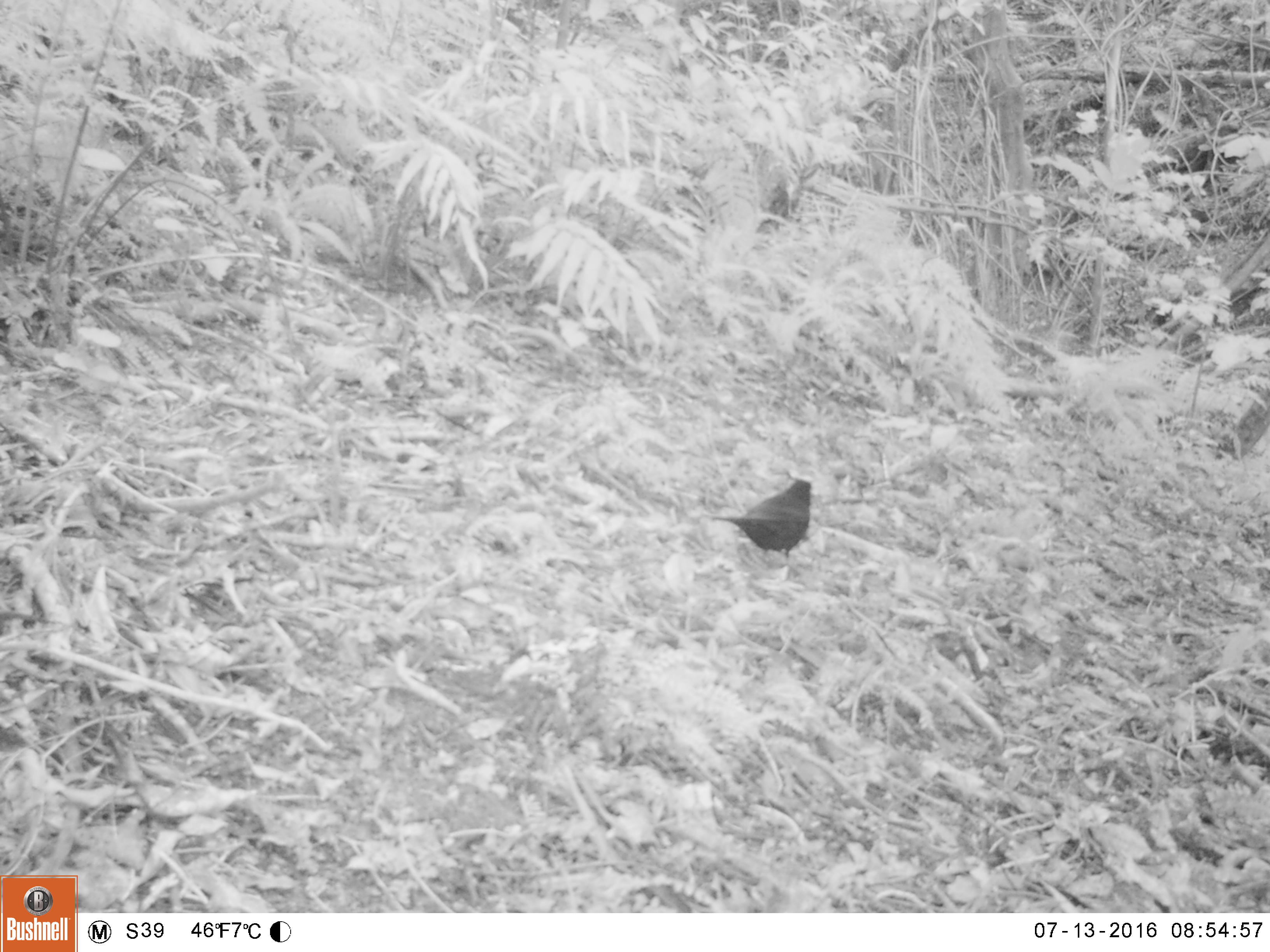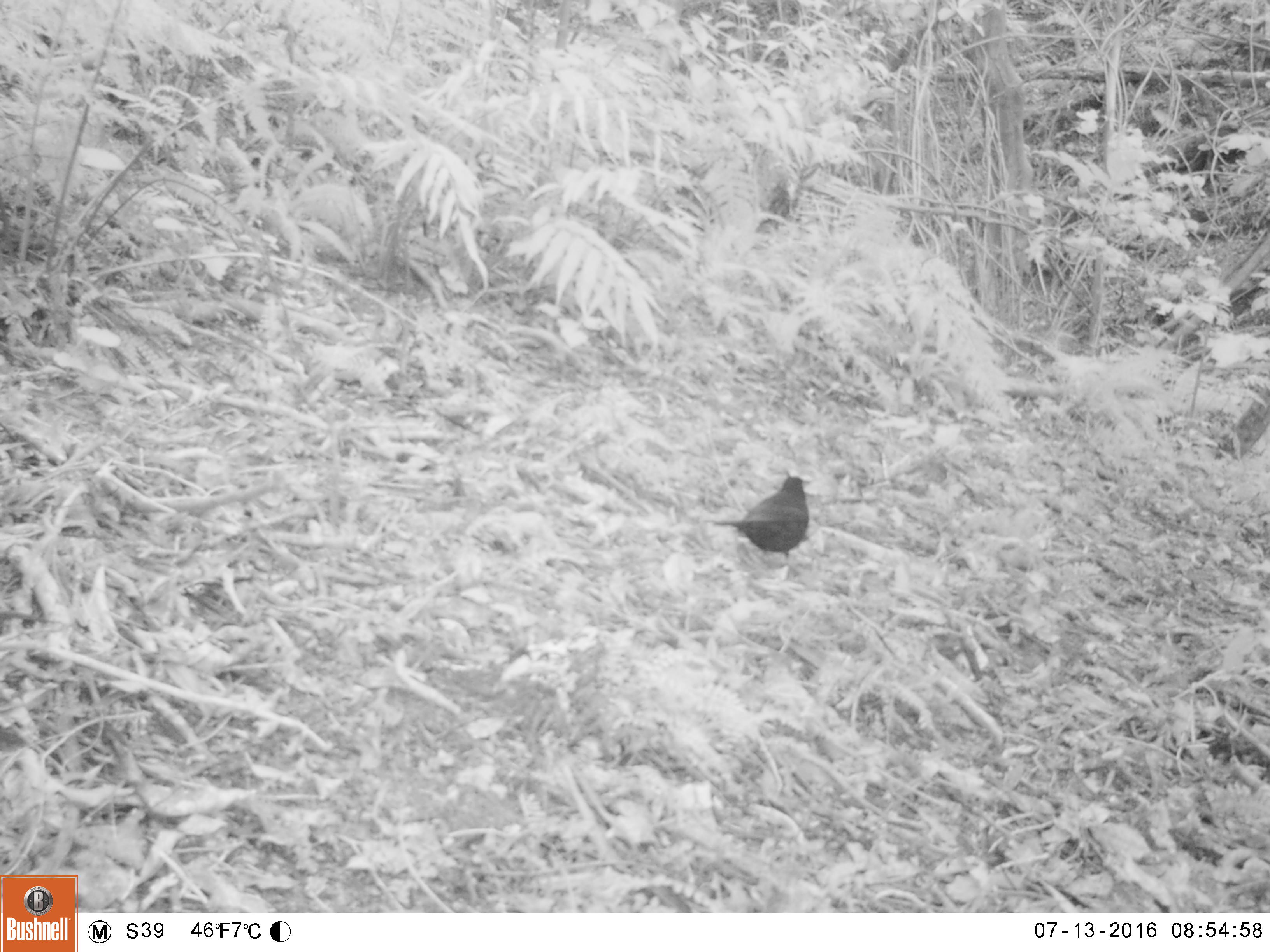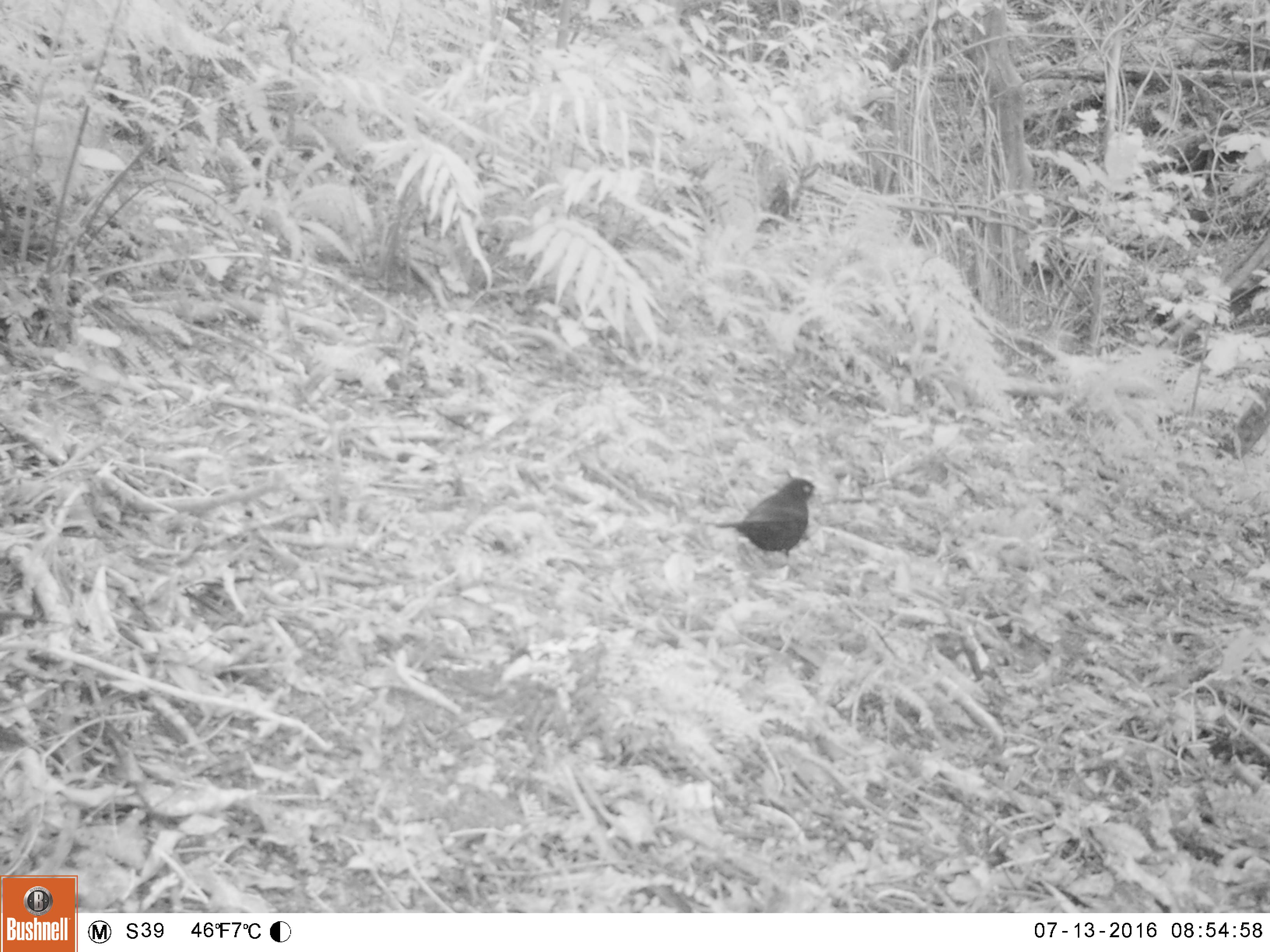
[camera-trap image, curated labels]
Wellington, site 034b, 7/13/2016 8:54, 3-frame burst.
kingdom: Animalia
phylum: Chordata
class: Aves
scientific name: Aves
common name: bird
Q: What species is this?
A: Bird (Aves).